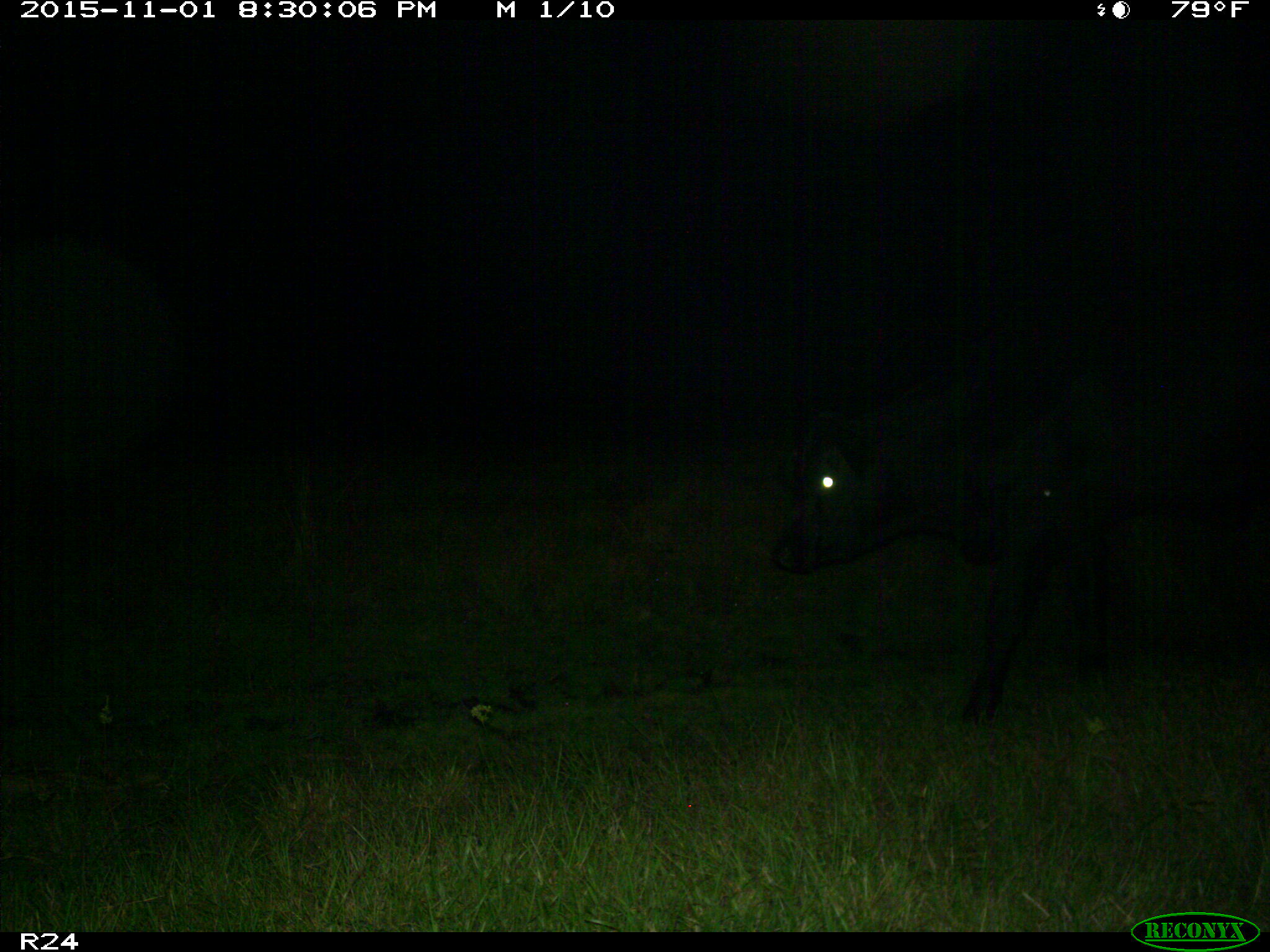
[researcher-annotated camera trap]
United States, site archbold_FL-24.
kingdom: Animalia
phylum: Chordata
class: Mammalia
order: Artiodactyla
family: Bovidae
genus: Bos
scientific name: Bos taurus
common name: domestic cow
Bos taurus (domestic cow).